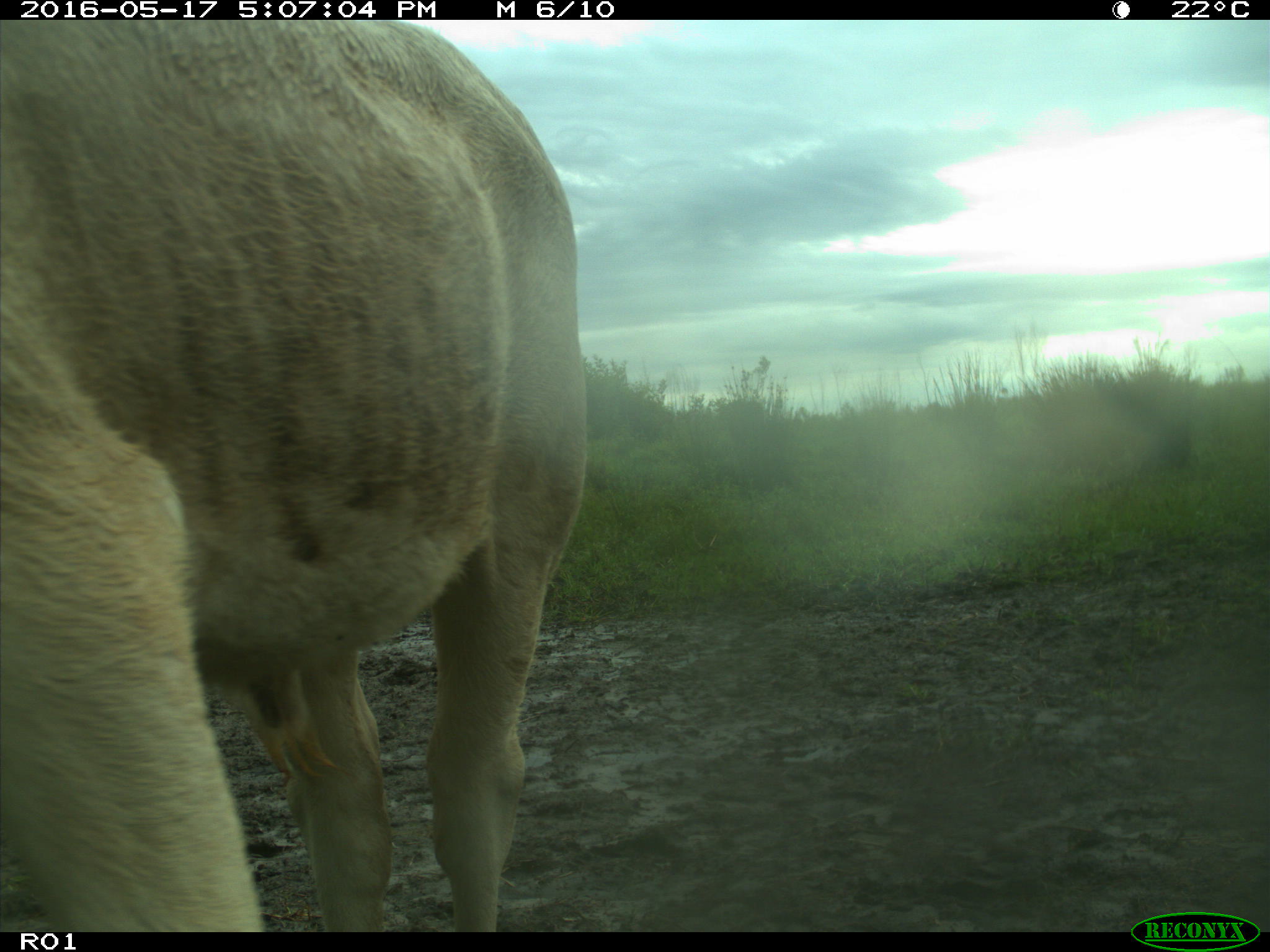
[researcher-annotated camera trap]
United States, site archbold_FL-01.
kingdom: Animalia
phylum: Chordata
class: Mammalia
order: Artiodactyla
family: Bovidae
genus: Bos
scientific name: Bos taurus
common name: domestic cow